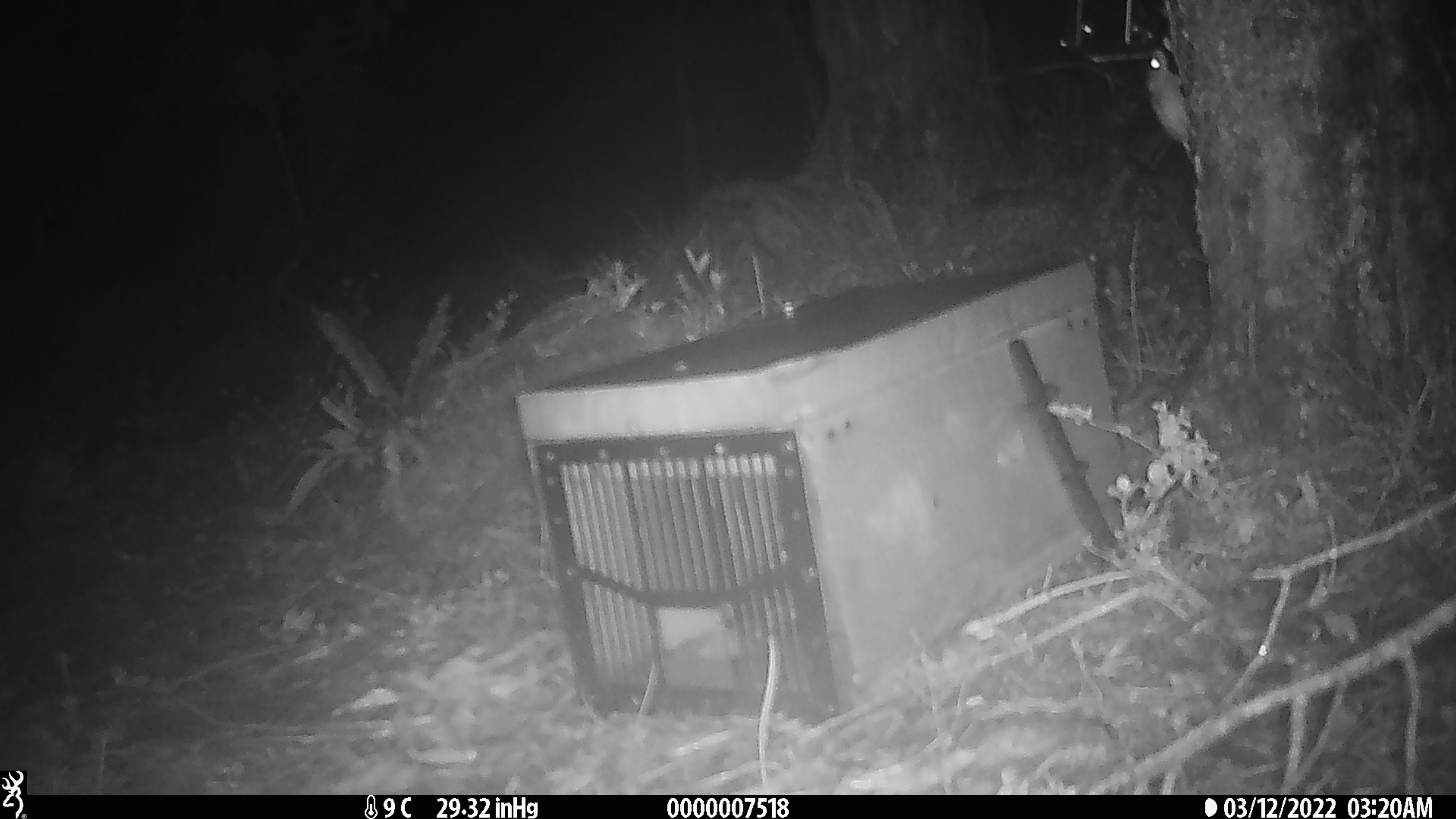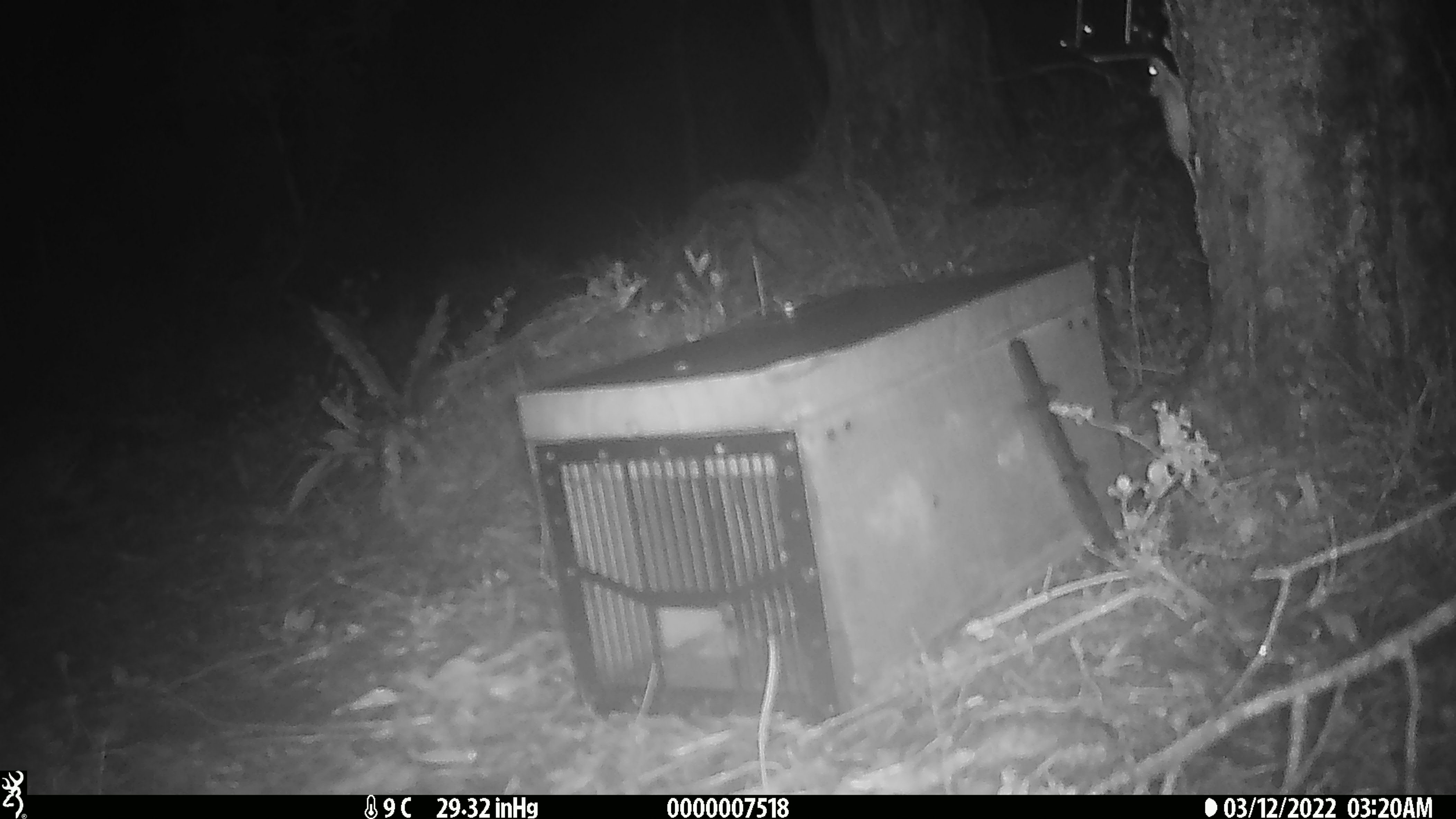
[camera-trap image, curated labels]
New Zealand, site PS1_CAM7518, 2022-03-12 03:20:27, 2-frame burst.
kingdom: Animalia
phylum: Chordata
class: Mammalia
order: Rodentia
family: Muridae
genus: Mus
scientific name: Mus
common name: mouse